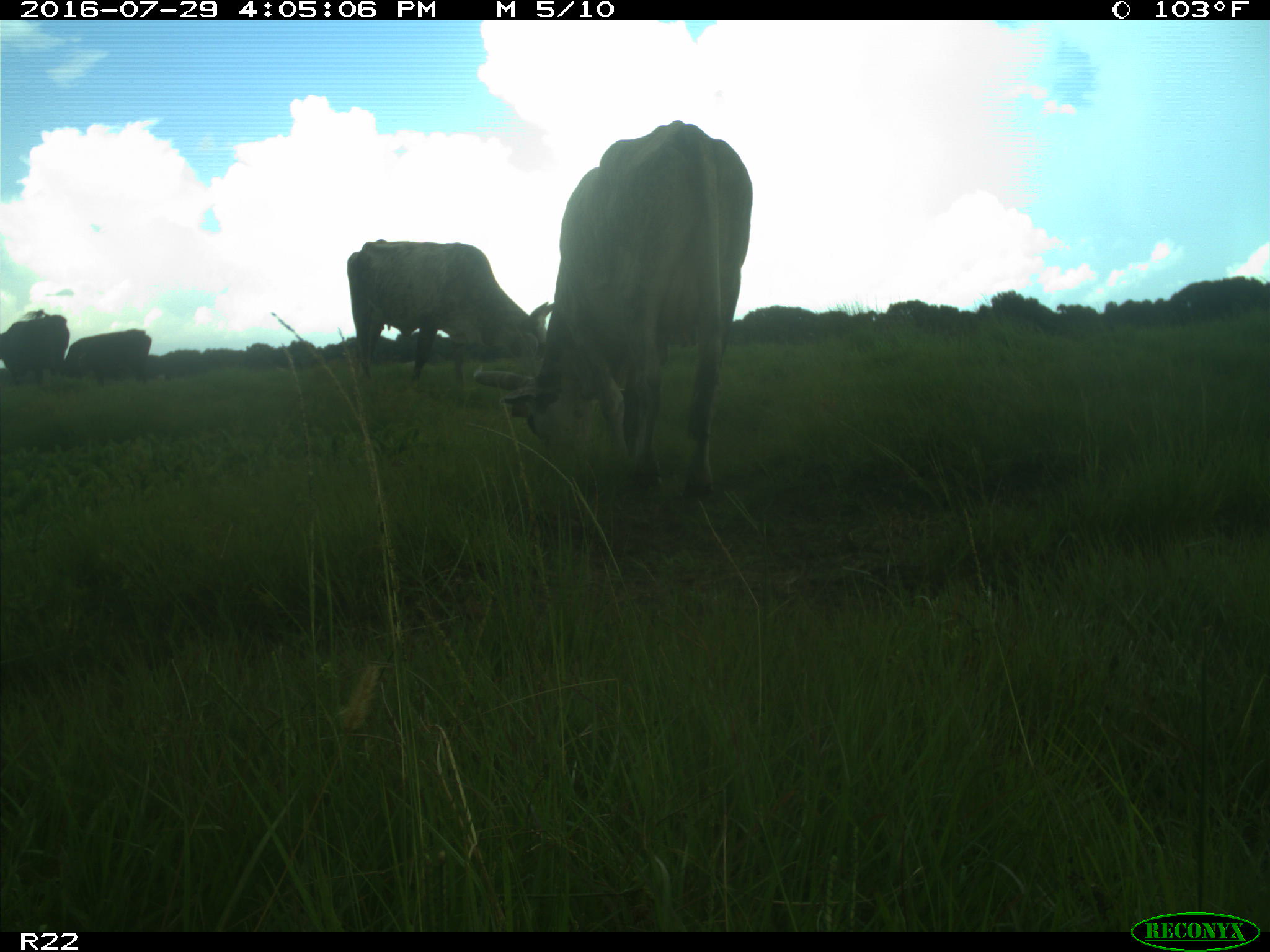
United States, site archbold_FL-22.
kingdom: Animalia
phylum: Chordata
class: Mammalia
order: Artiodactyla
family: Bovidae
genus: Bos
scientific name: Bos taurus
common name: domestic cow